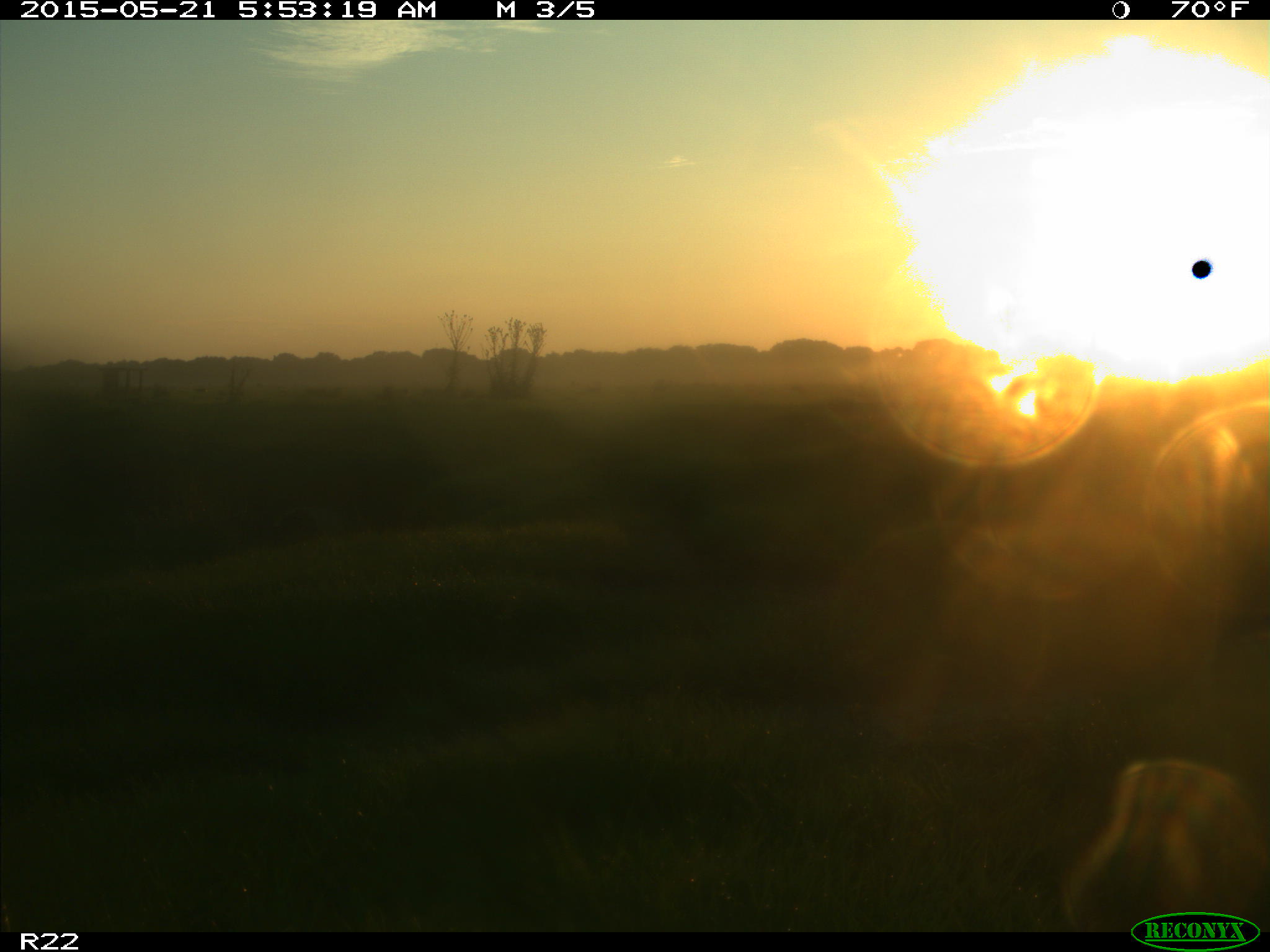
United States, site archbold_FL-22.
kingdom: Animalia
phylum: Chordata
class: Mammalia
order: Artiodactyla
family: Bovidae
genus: Bos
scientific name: Bos taurus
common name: domestic cow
Bos taurus (domestic cow).